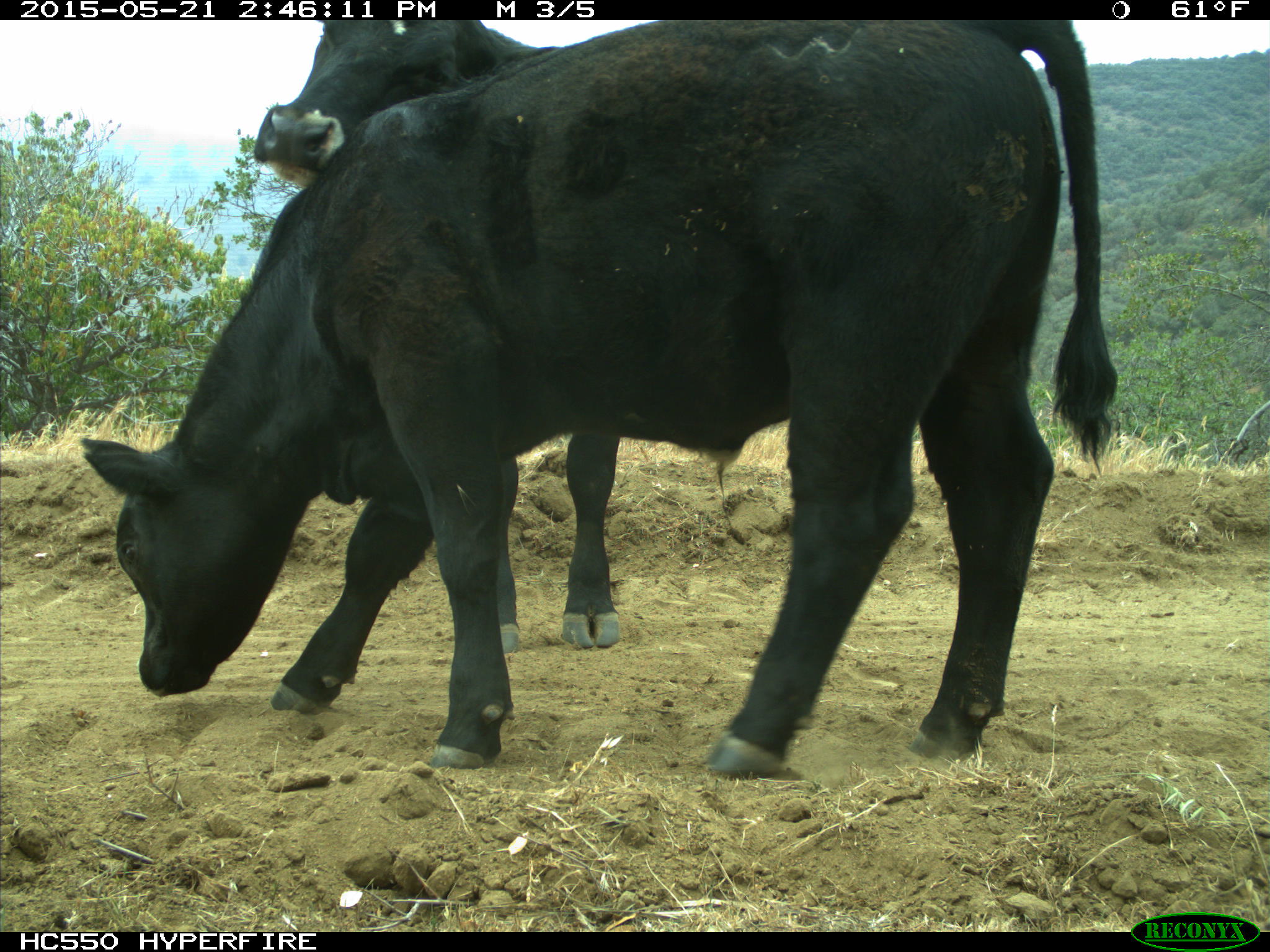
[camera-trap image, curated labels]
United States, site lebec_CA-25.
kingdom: Animalia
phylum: Chordata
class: Mammalia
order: Artiodactyla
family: Bovidae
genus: Bos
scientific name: Bos taurus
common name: domestic cow